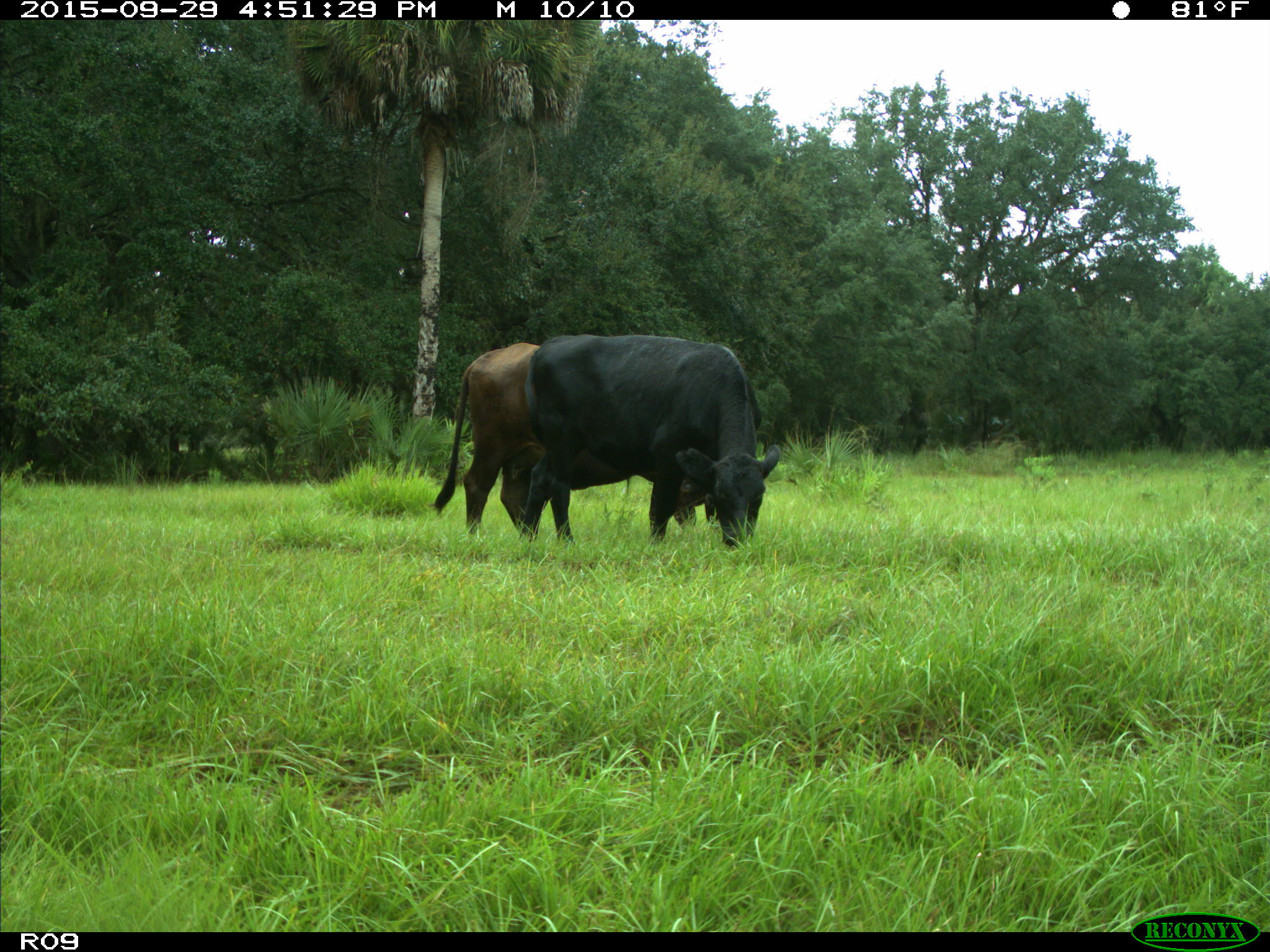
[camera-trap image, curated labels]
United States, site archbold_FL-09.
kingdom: Animalia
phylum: Chordata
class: Mammalia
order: Artiodactyla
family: Bovidae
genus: Bos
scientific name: Bos taurus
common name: domestic cow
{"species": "Bos taurus (domestic cow)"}